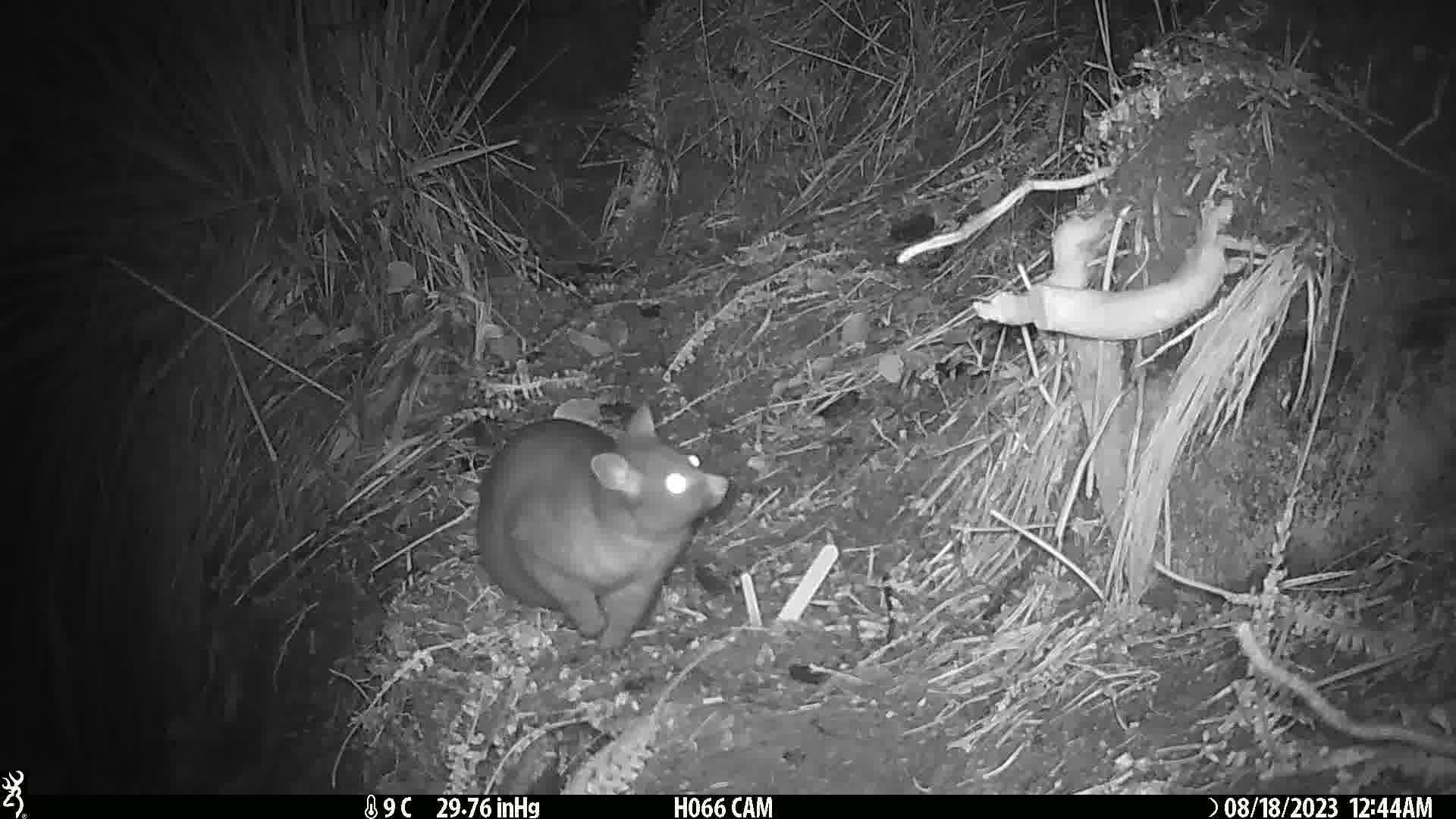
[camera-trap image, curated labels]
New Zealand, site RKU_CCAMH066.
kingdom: Animalia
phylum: Chordata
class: Mammalia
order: Diprotodontia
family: Phalangeridae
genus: Trichosurus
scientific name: Trichosurus vulpecula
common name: common brushtail possum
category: possum